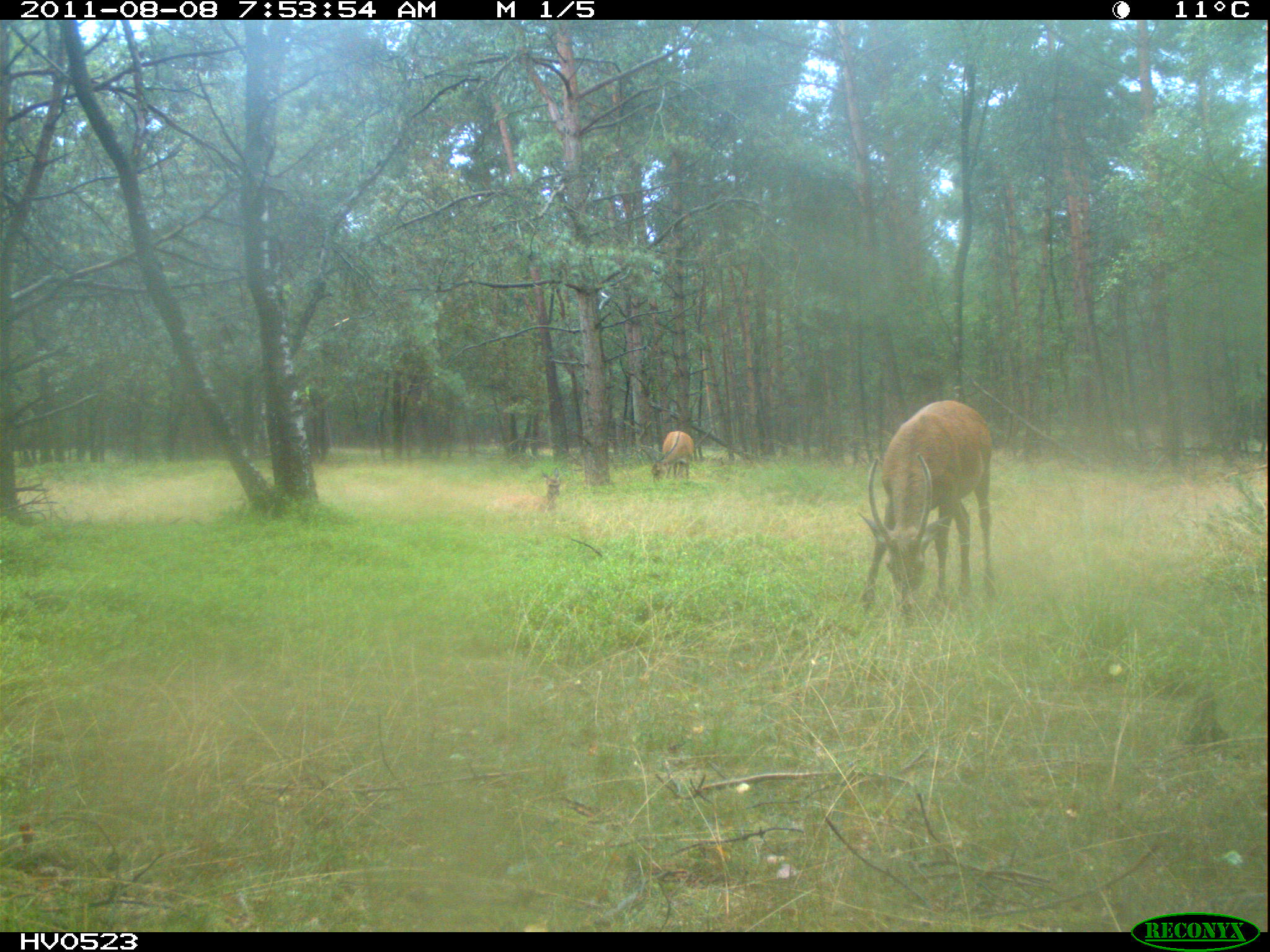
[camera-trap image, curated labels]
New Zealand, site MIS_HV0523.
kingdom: Animalia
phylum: Chordata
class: Mammalia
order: Artiodactyla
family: Cervidae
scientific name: Cervidae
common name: deer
Deer (Cervidae).